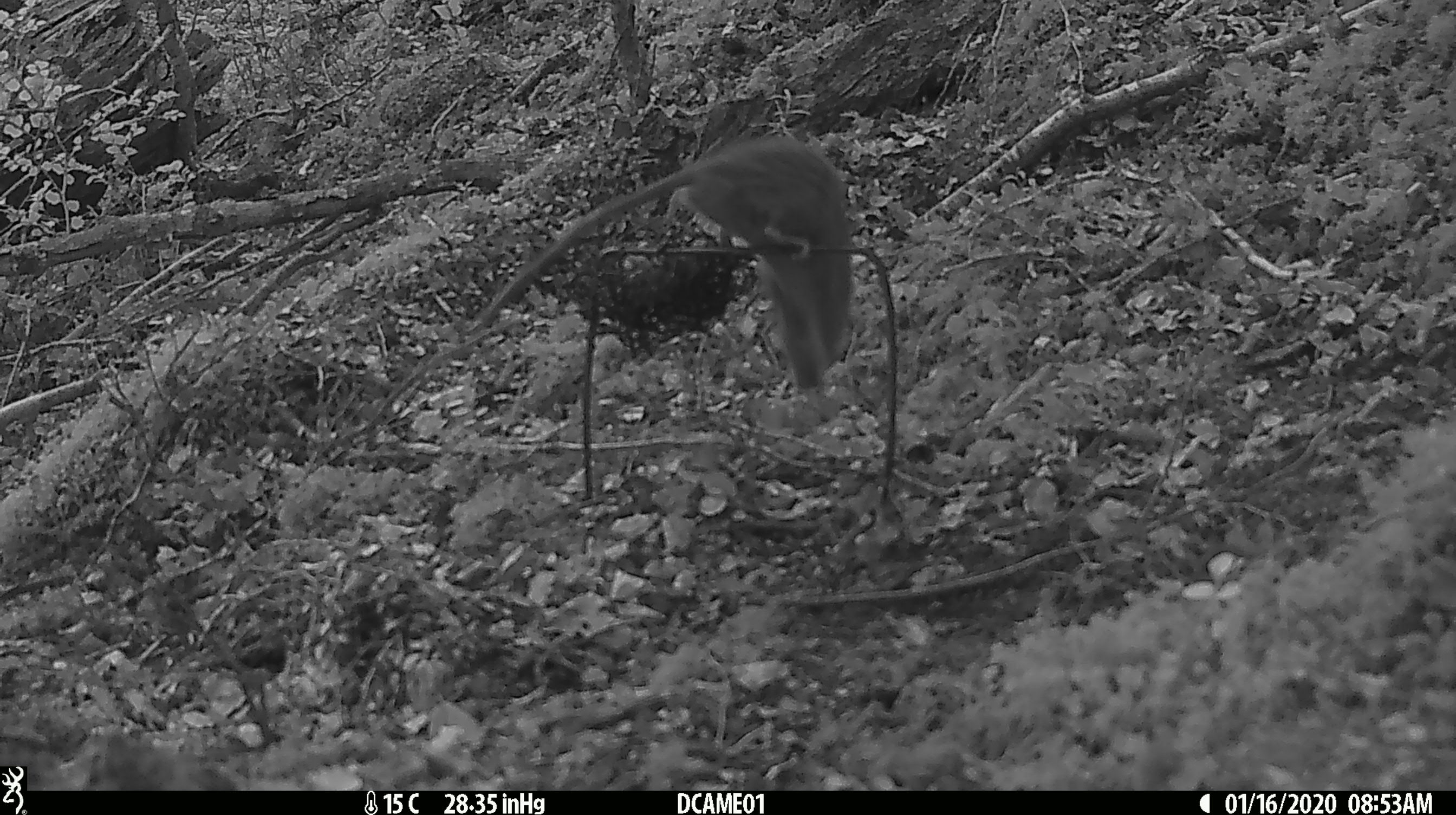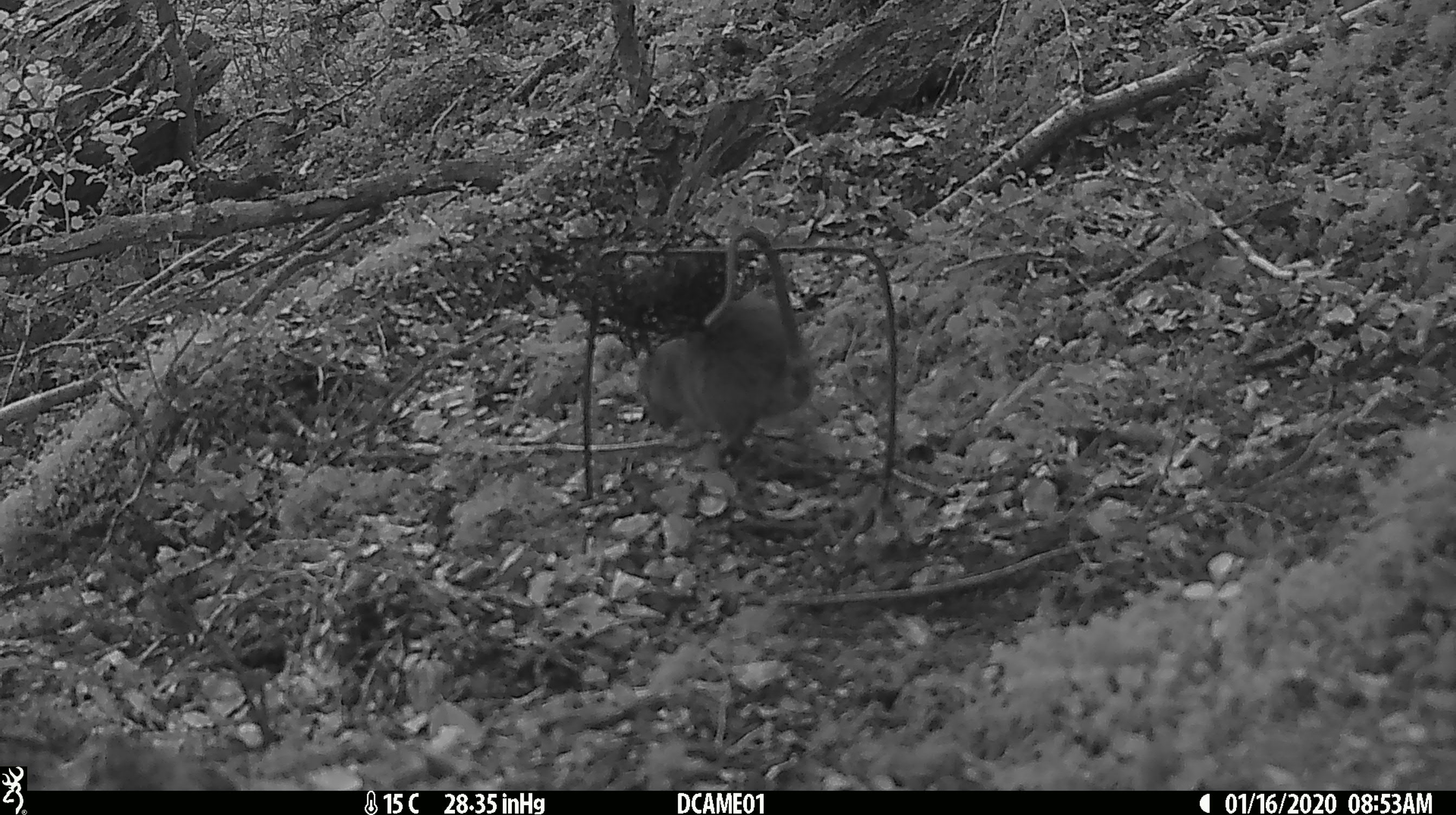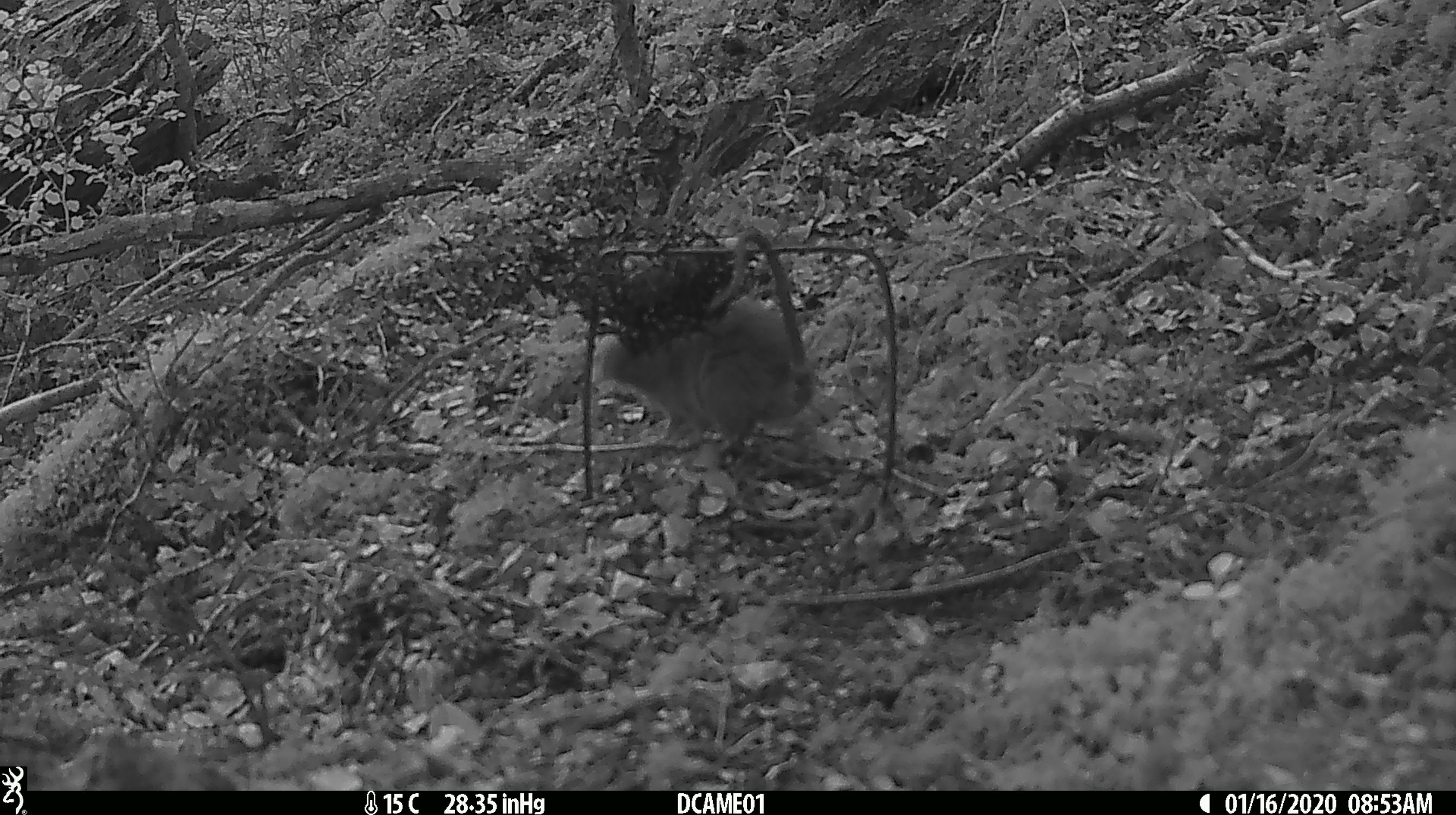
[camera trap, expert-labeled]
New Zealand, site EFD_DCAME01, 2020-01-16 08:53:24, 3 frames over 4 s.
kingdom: Animalia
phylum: Chordata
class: Mammalia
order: Rodentia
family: Muridae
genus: Rattus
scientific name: Rattus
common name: rat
Rat (Rattus).